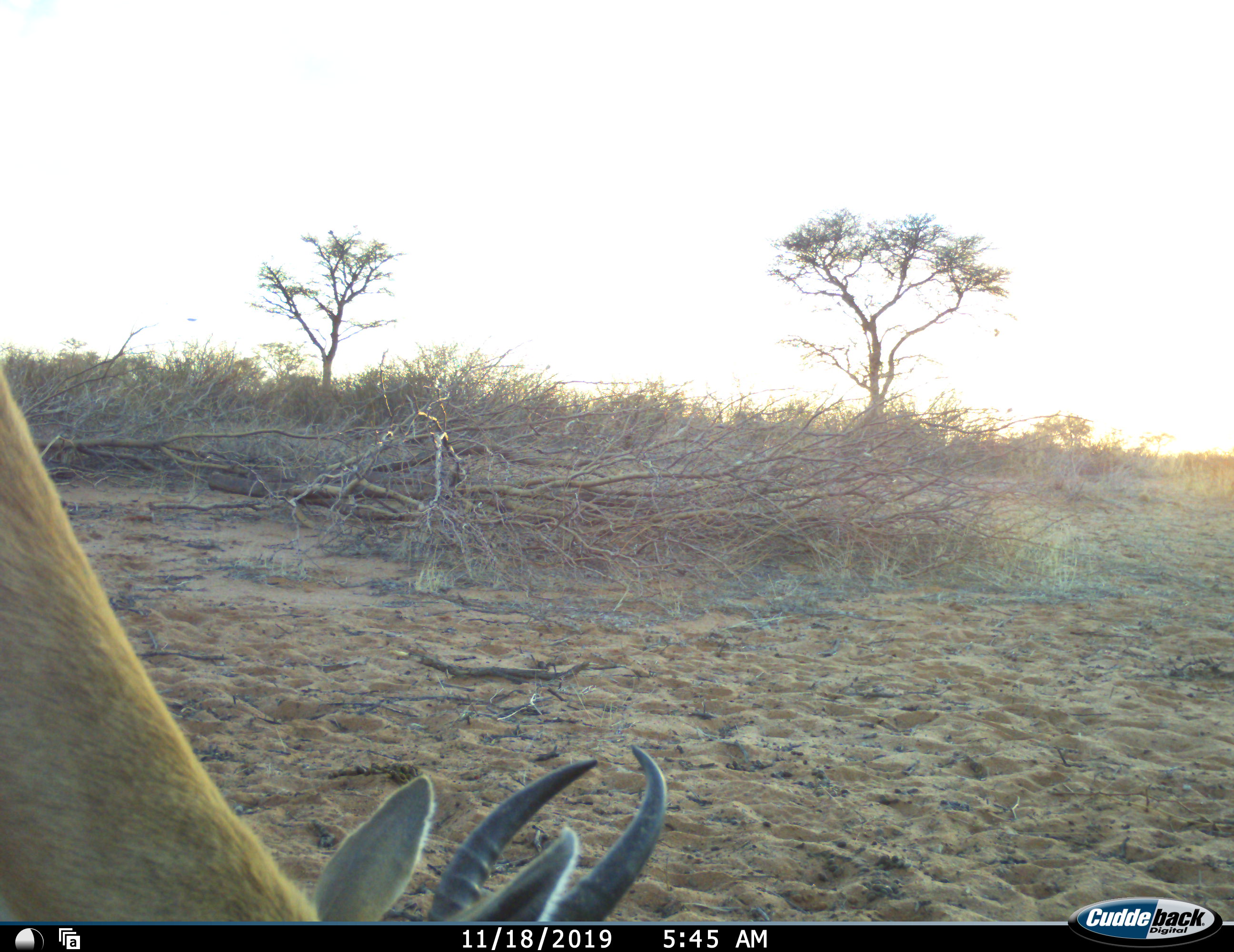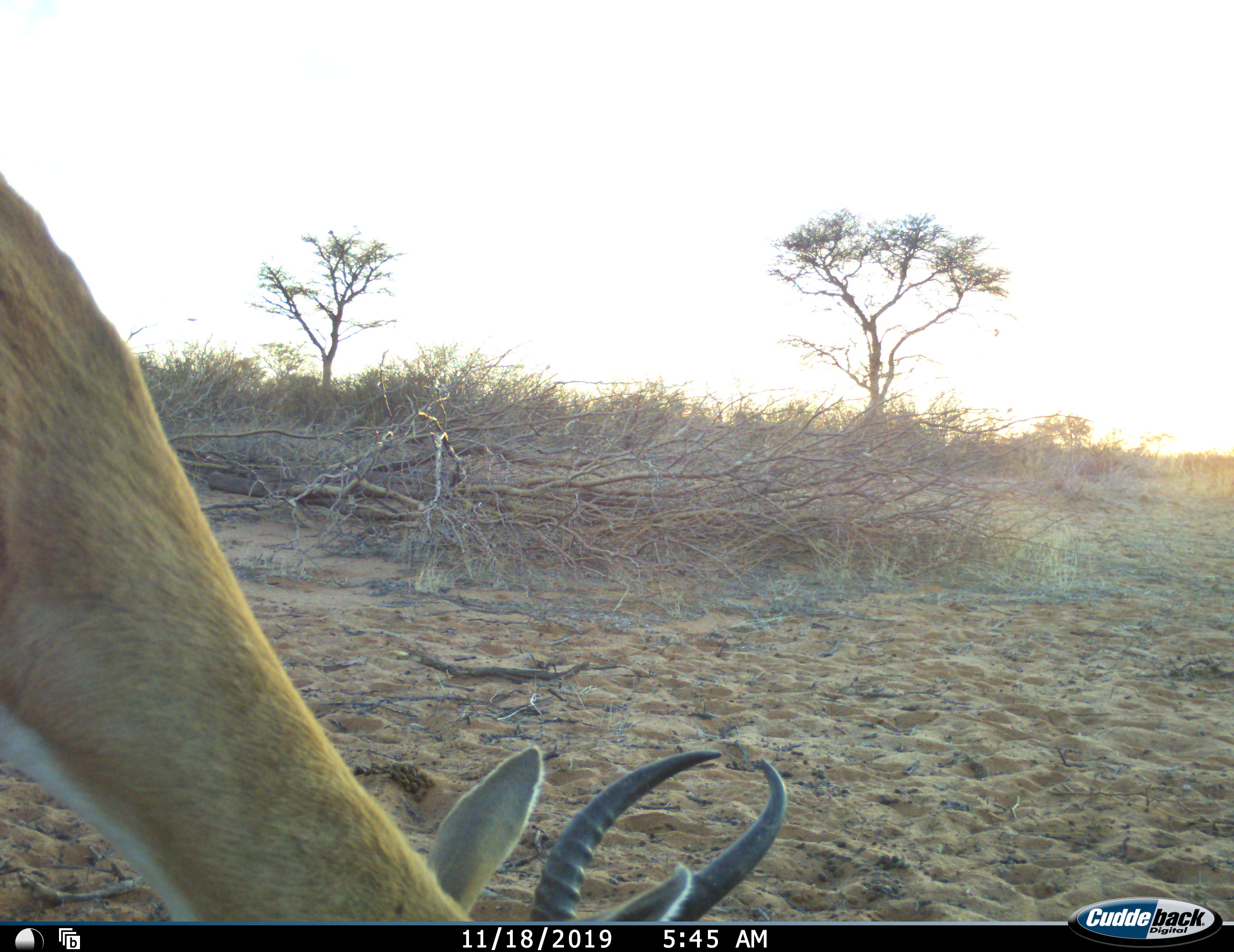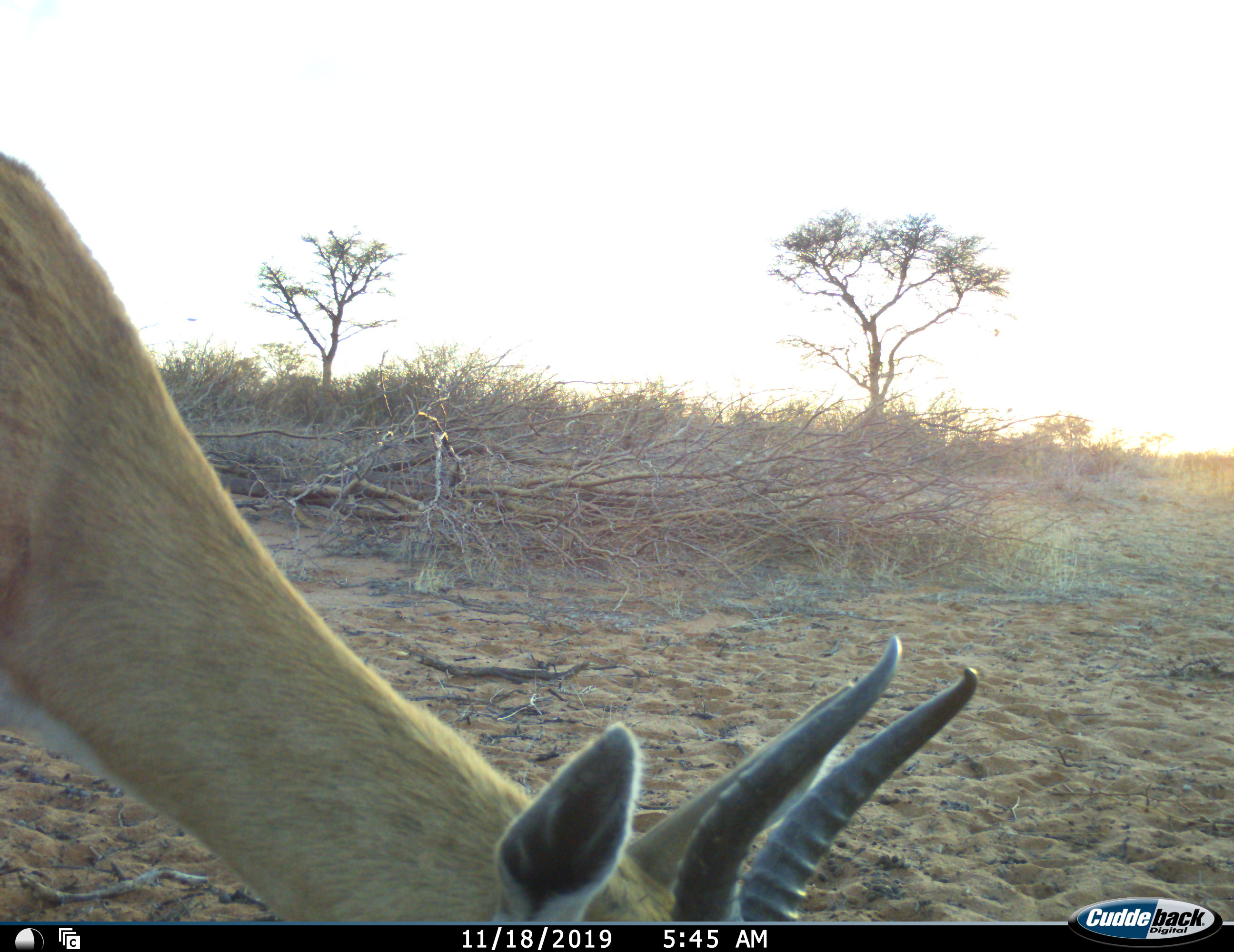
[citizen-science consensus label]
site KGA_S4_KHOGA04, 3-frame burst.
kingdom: Animalia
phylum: Chordata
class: Mammalia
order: Artiodactyla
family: Bovidae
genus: Antidorcas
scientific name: Antidorcas marsupialis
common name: springbok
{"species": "springbok (Antidorcas marsupialis)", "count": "1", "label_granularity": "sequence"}